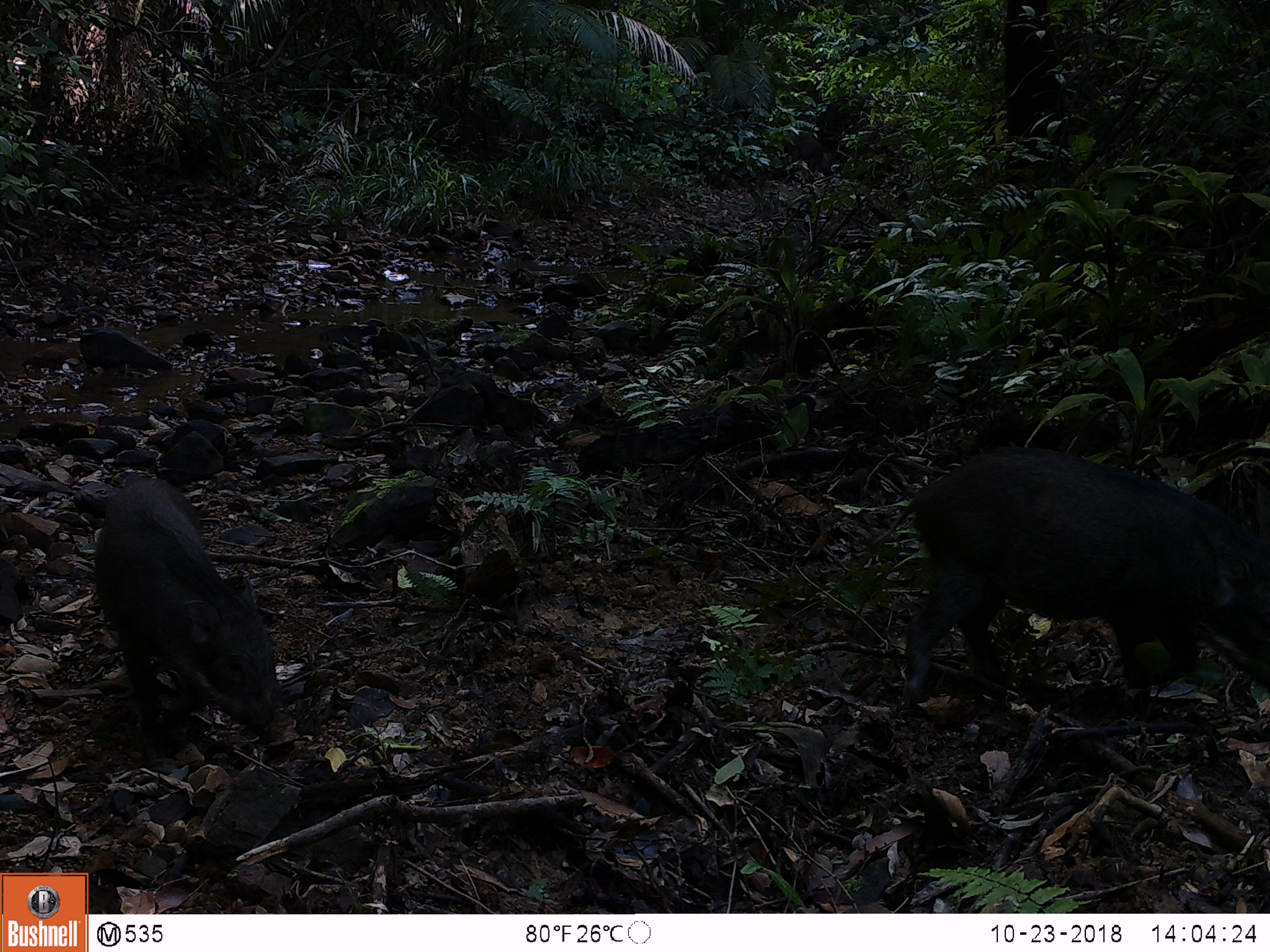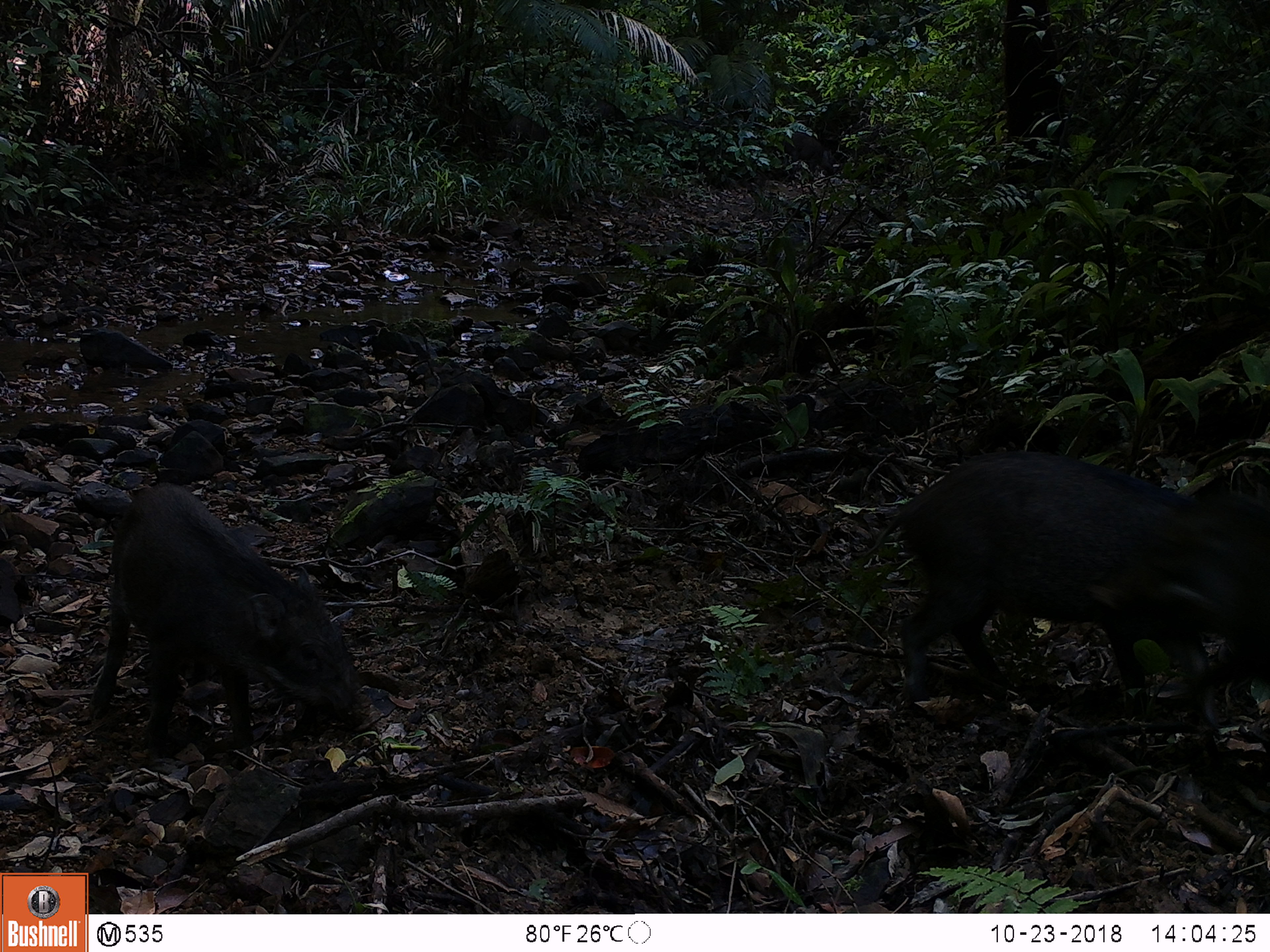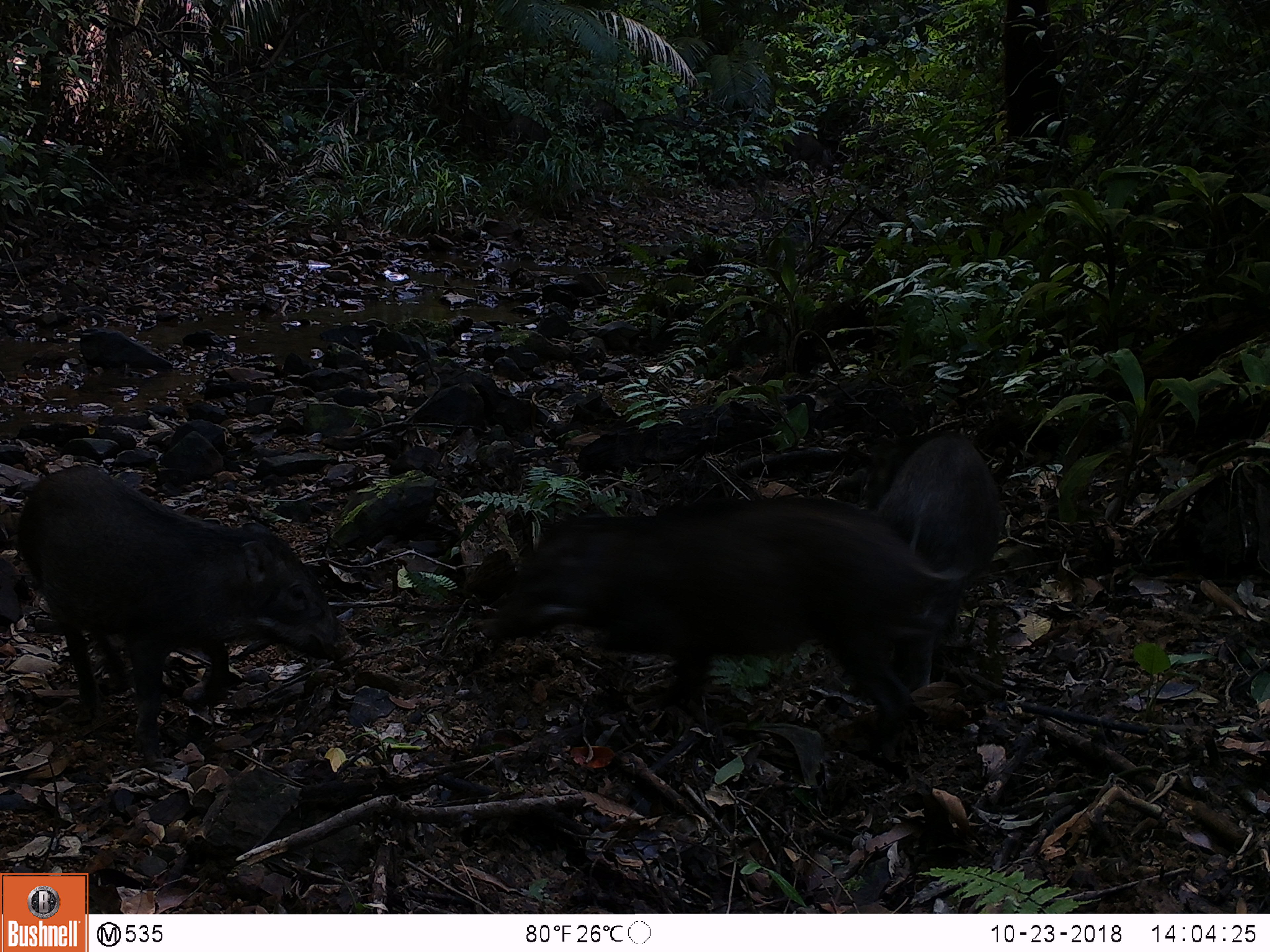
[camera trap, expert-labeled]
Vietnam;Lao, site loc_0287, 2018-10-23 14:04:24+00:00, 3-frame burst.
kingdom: Animalia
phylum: Chordata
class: Mammalia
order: Artiodactyla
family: Suidae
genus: Sus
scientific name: Sus scrofa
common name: eurasian wild pig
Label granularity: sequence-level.